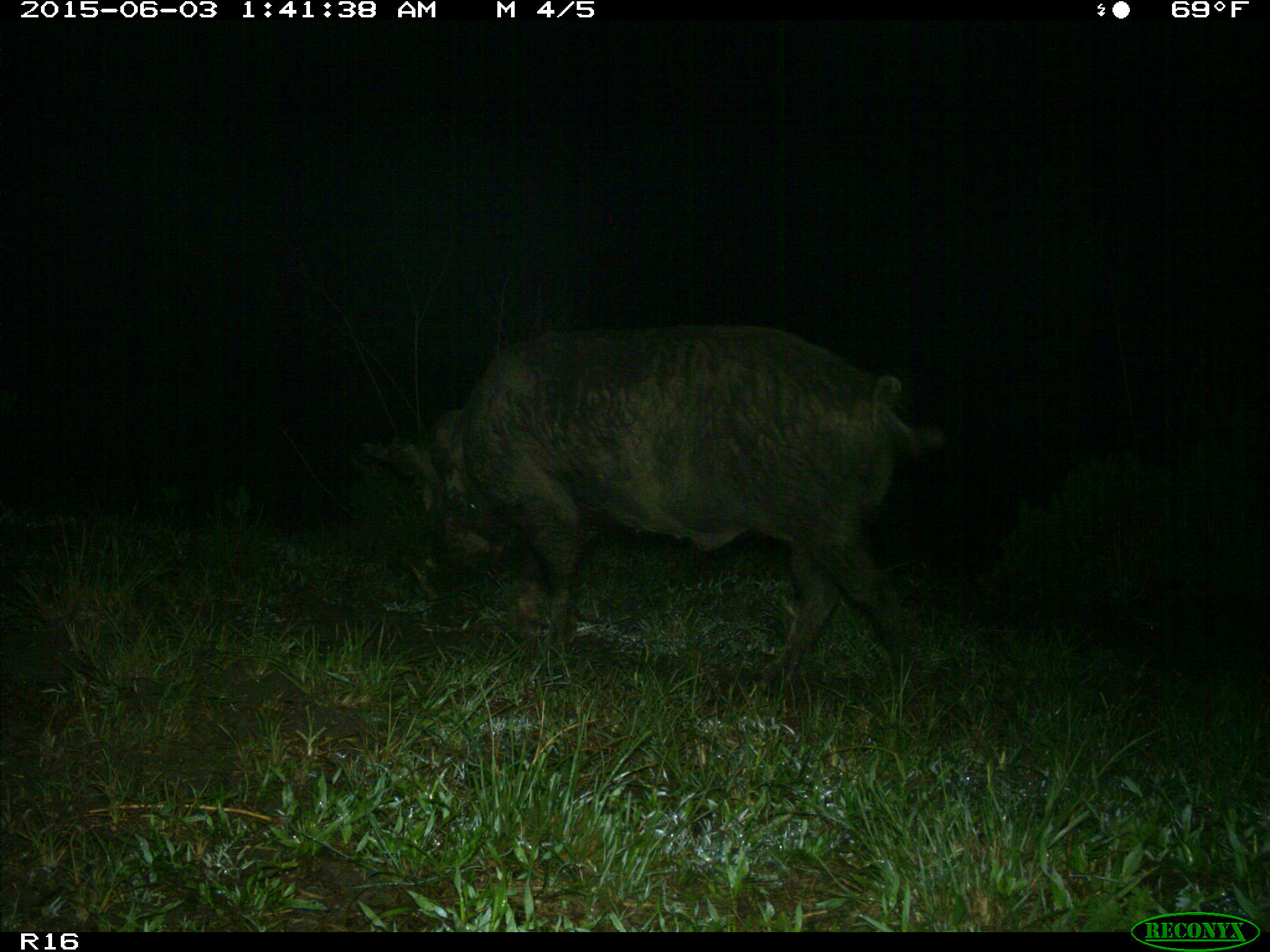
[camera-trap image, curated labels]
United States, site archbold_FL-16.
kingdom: Animalia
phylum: Chordata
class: Mammalia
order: Artiodactyla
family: Suidae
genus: Sus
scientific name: Sus scrofa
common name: wild boar